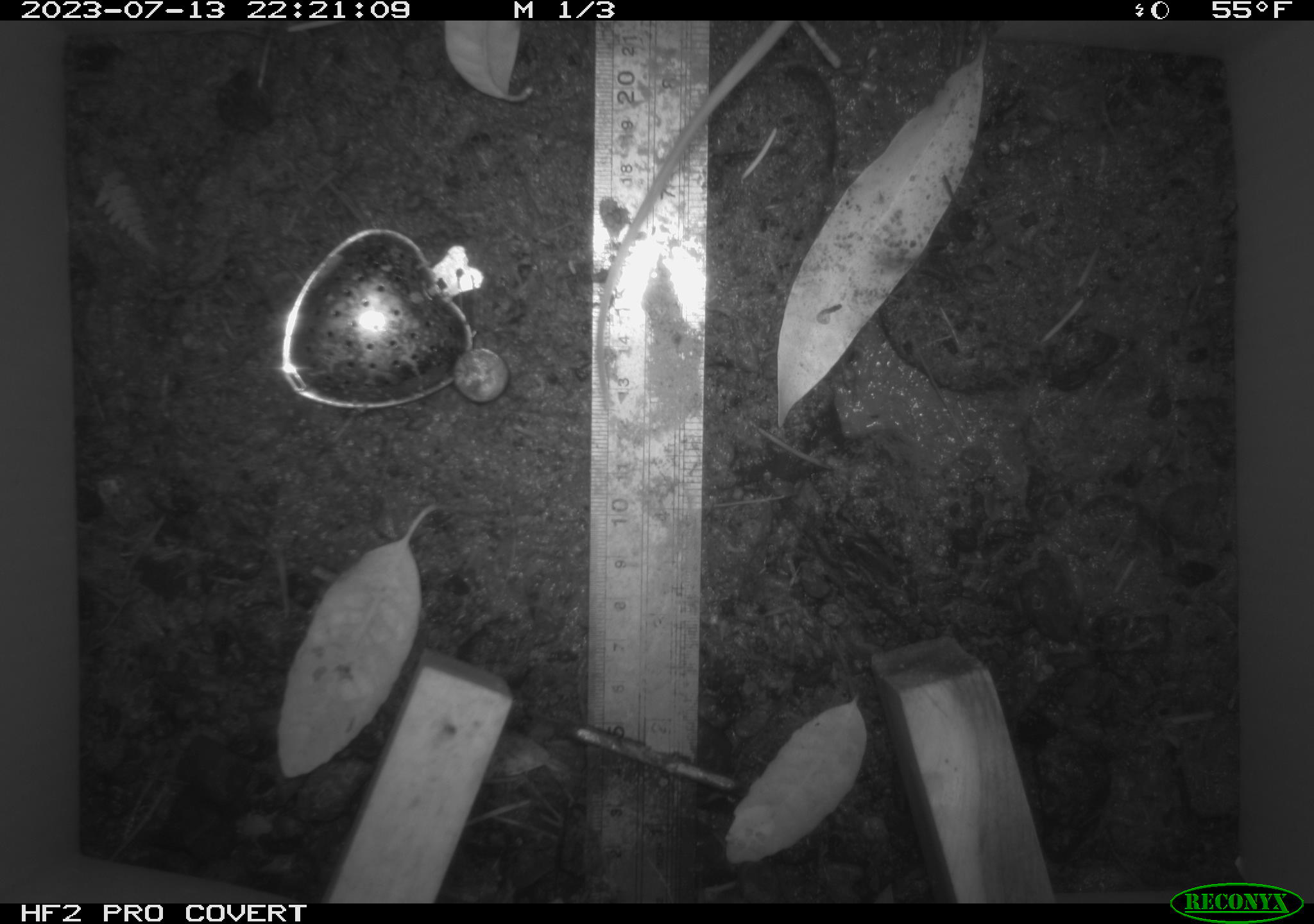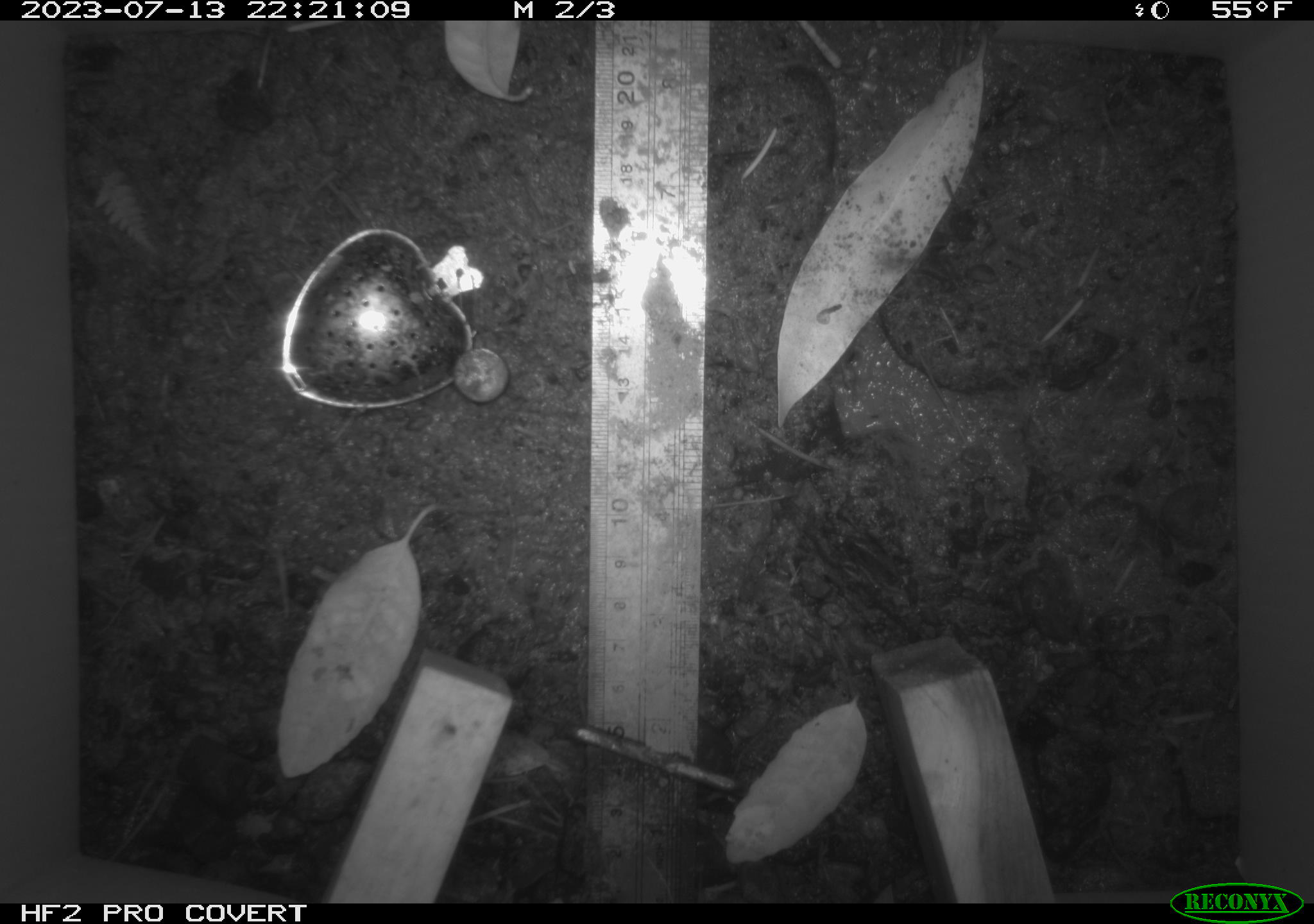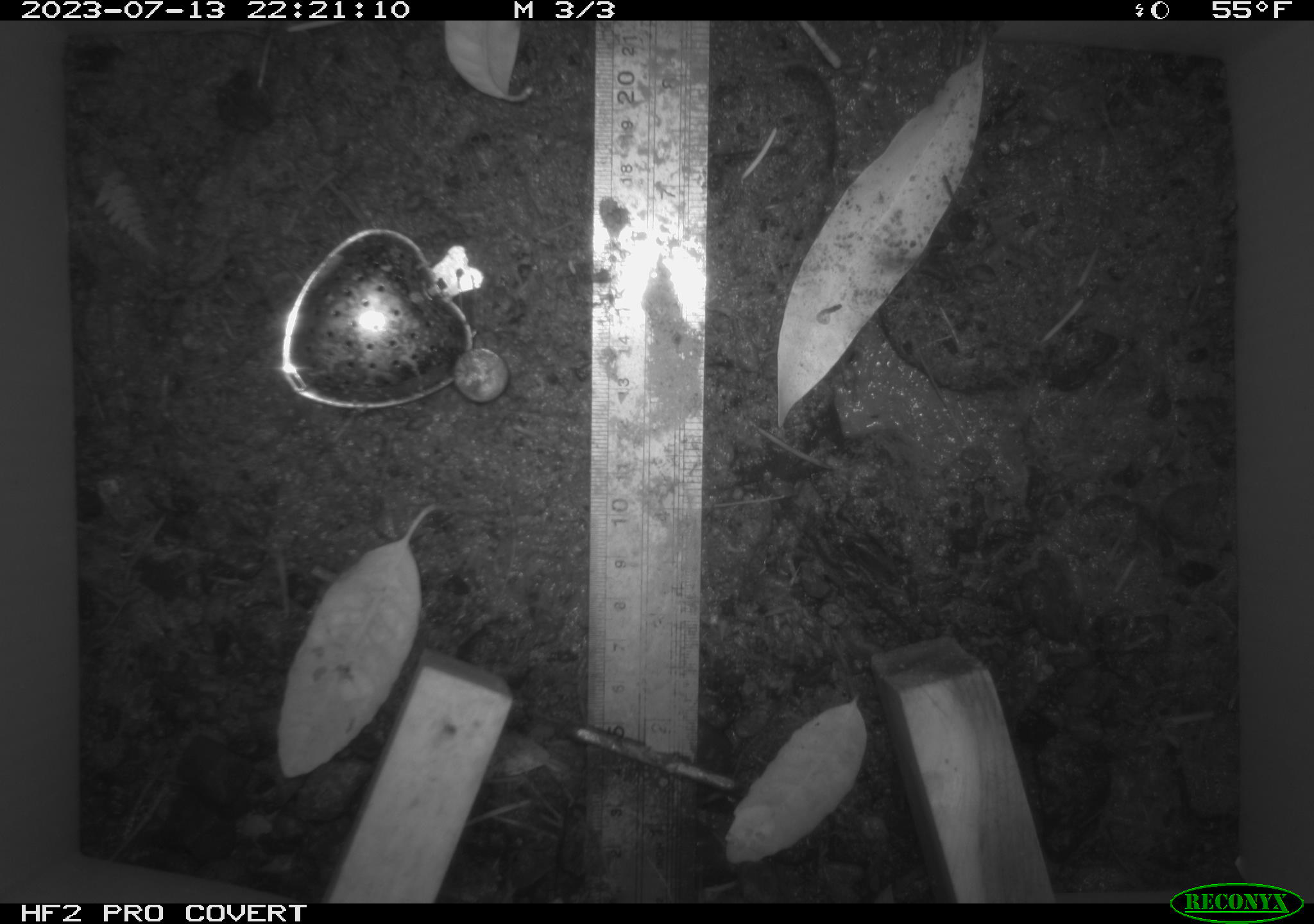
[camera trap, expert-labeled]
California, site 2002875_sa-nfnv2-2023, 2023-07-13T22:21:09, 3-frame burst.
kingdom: Animalia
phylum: Chordata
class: Mammalia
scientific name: Mammalia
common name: small mammal